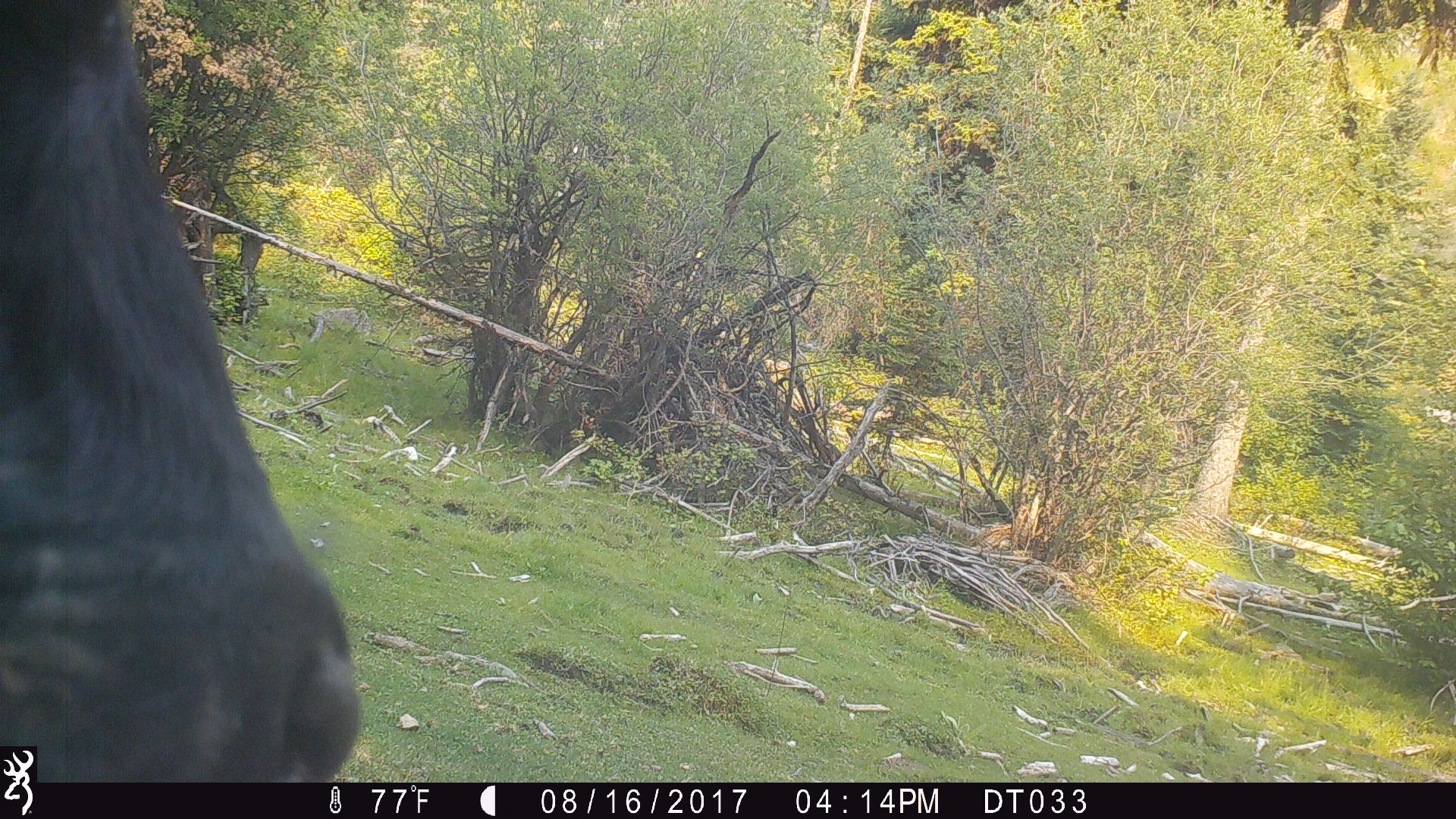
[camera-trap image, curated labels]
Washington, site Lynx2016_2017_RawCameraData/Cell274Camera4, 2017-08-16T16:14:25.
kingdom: Animalia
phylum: Chordata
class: Mammalia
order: Artiodactyla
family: Bovidae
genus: Bos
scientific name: Bos taurus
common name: domestic cattle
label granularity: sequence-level